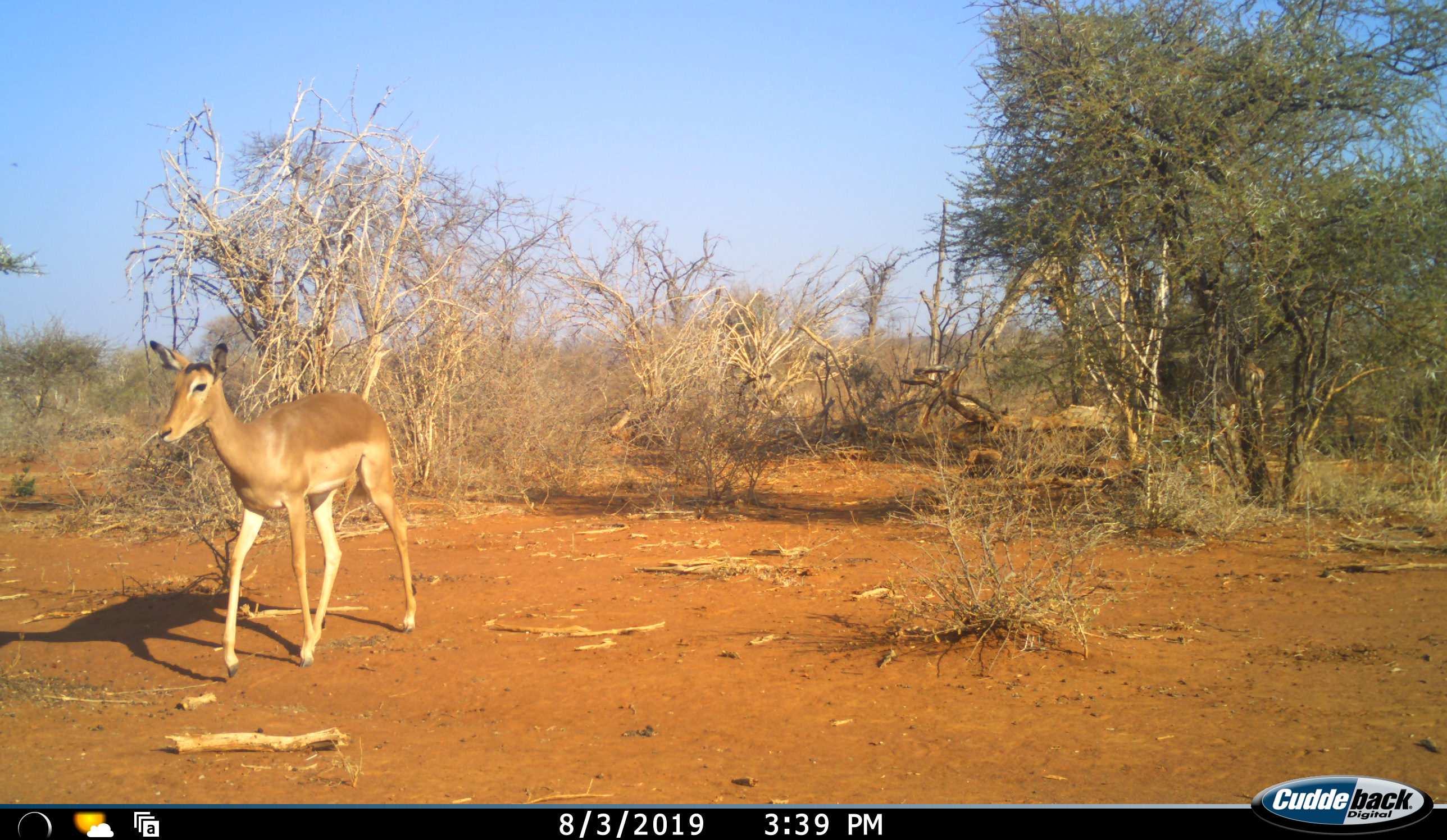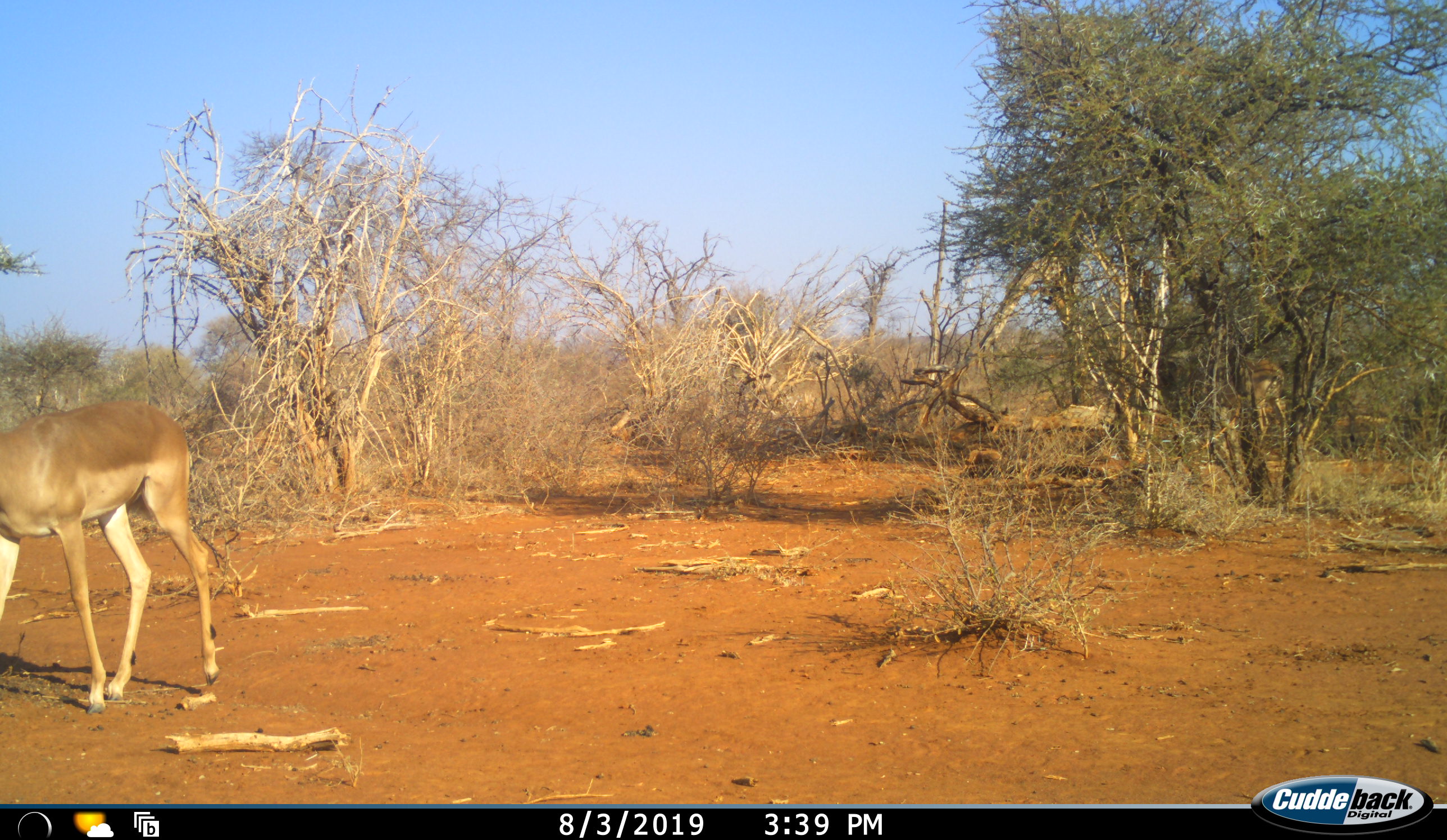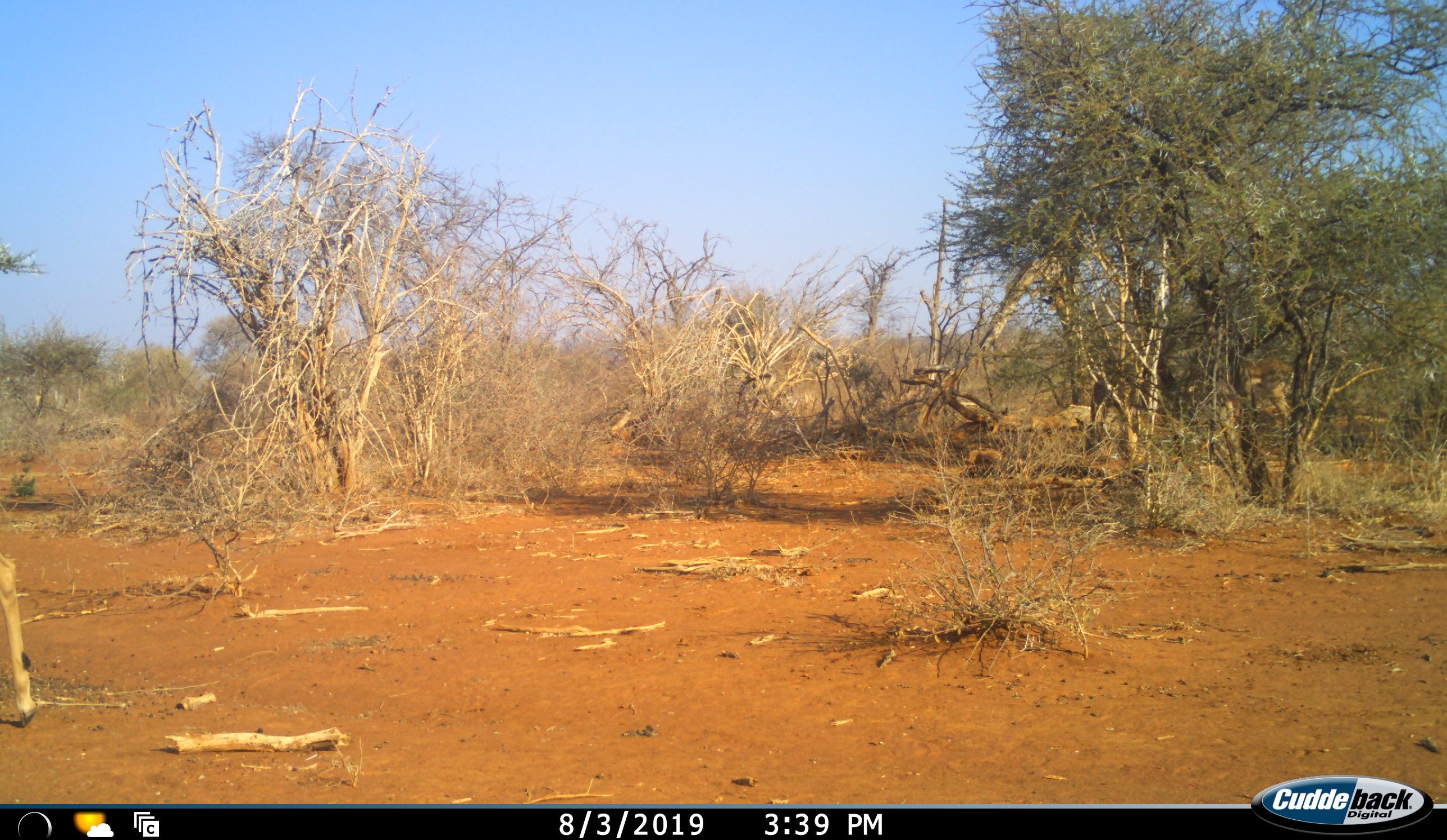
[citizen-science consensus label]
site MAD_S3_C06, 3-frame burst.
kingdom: Animalia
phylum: Chordata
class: Mammalia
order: Artiodactyla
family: Bovidae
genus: Aepyceros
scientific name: Aepyceros melampus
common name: impala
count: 3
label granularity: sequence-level